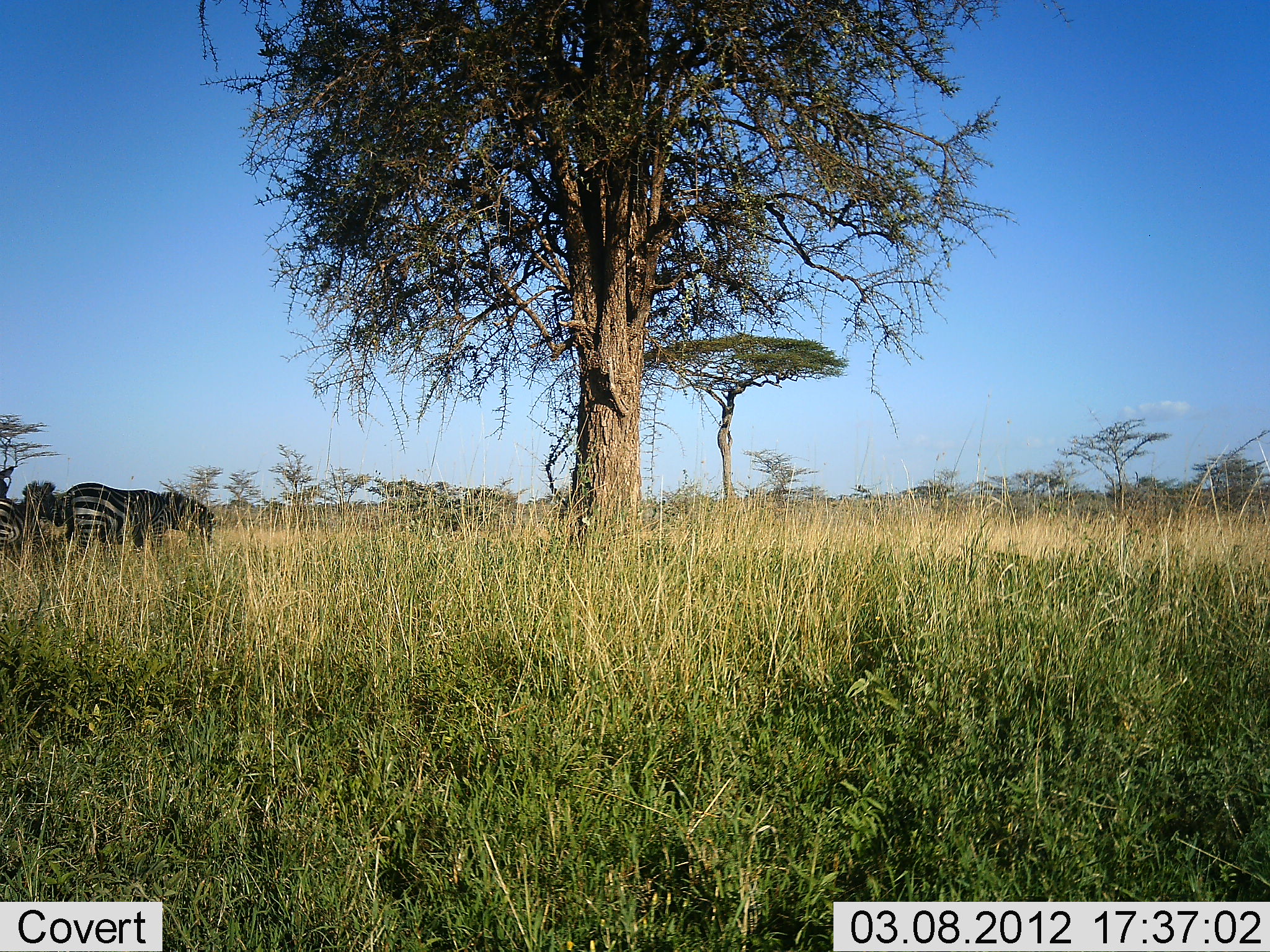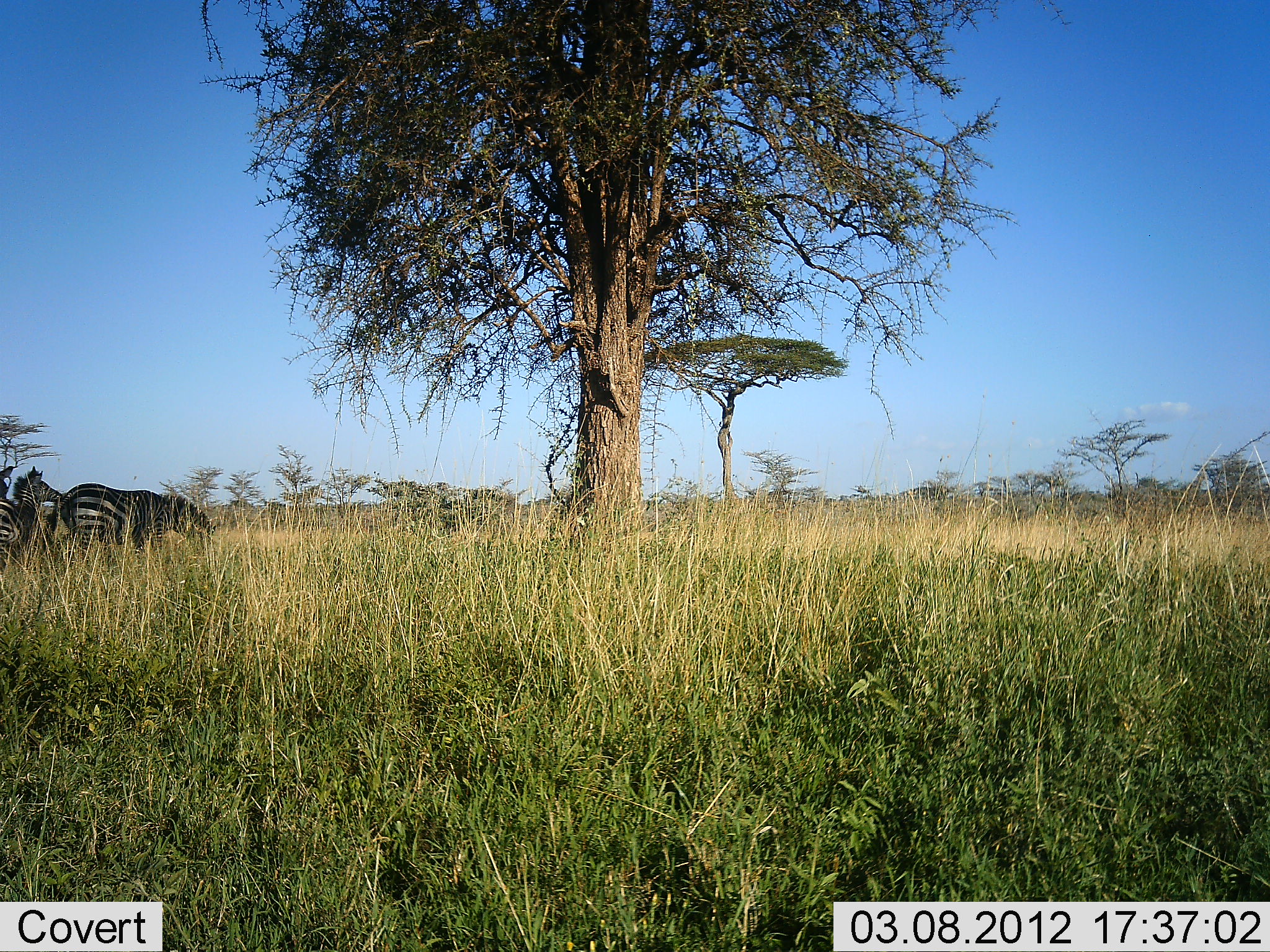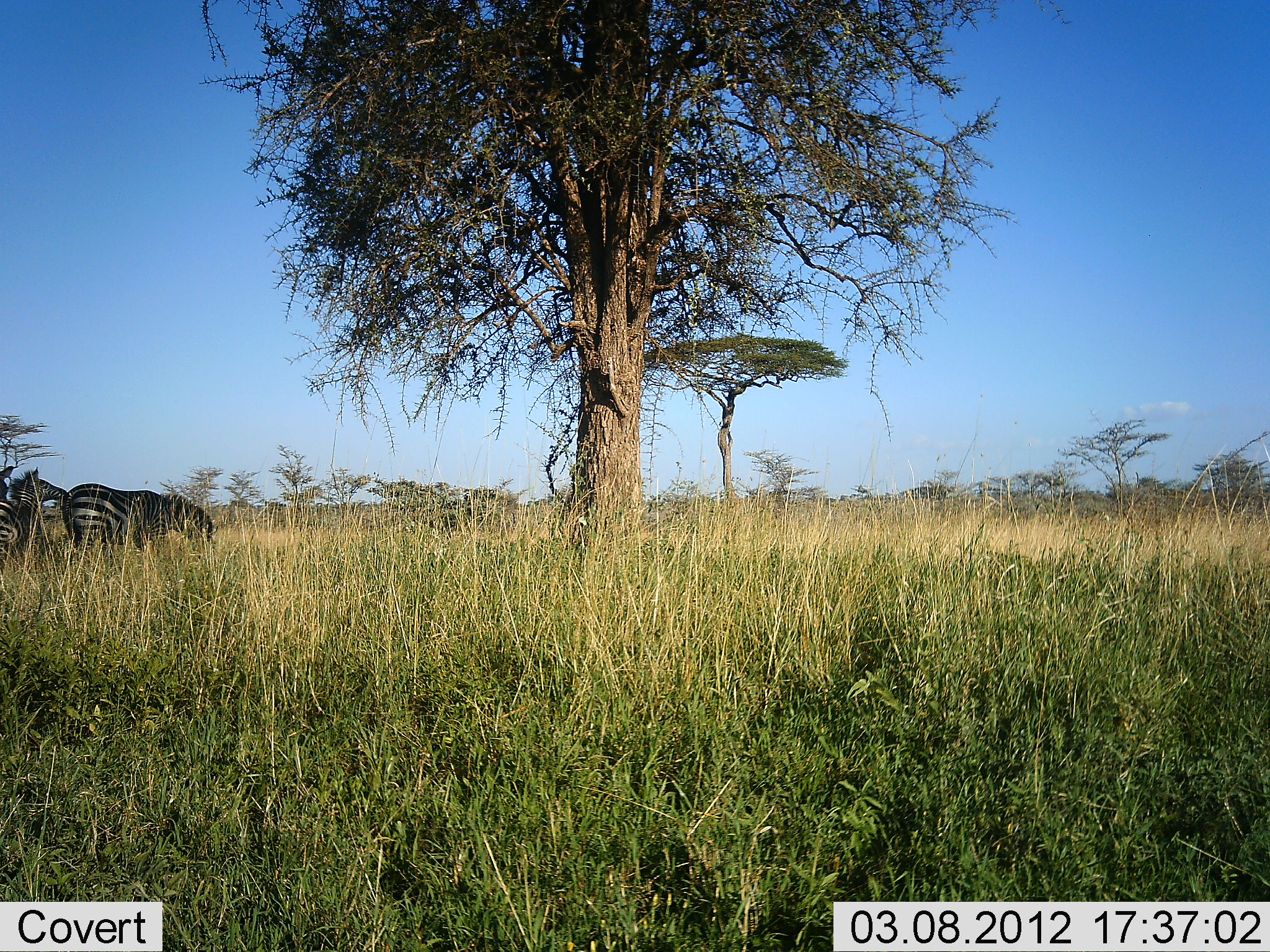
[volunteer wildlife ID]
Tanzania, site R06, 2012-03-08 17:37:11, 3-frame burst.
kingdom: Animalia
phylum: Chordata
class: Mammalia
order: Perissodactyla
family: Equidae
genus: Equus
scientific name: Equus quagga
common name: plains zebra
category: zebra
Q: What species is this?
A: Zebra (plains zebra) (Equus quagga).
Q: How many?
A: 2.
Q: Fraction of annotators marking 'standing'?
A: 67%.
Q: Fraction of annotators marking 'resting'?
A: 3%.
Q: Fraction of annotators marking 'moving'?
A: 3%.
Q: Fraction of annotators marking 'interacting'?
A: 13%.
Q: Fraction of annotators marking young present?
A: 7%.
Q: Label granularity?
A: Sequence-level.